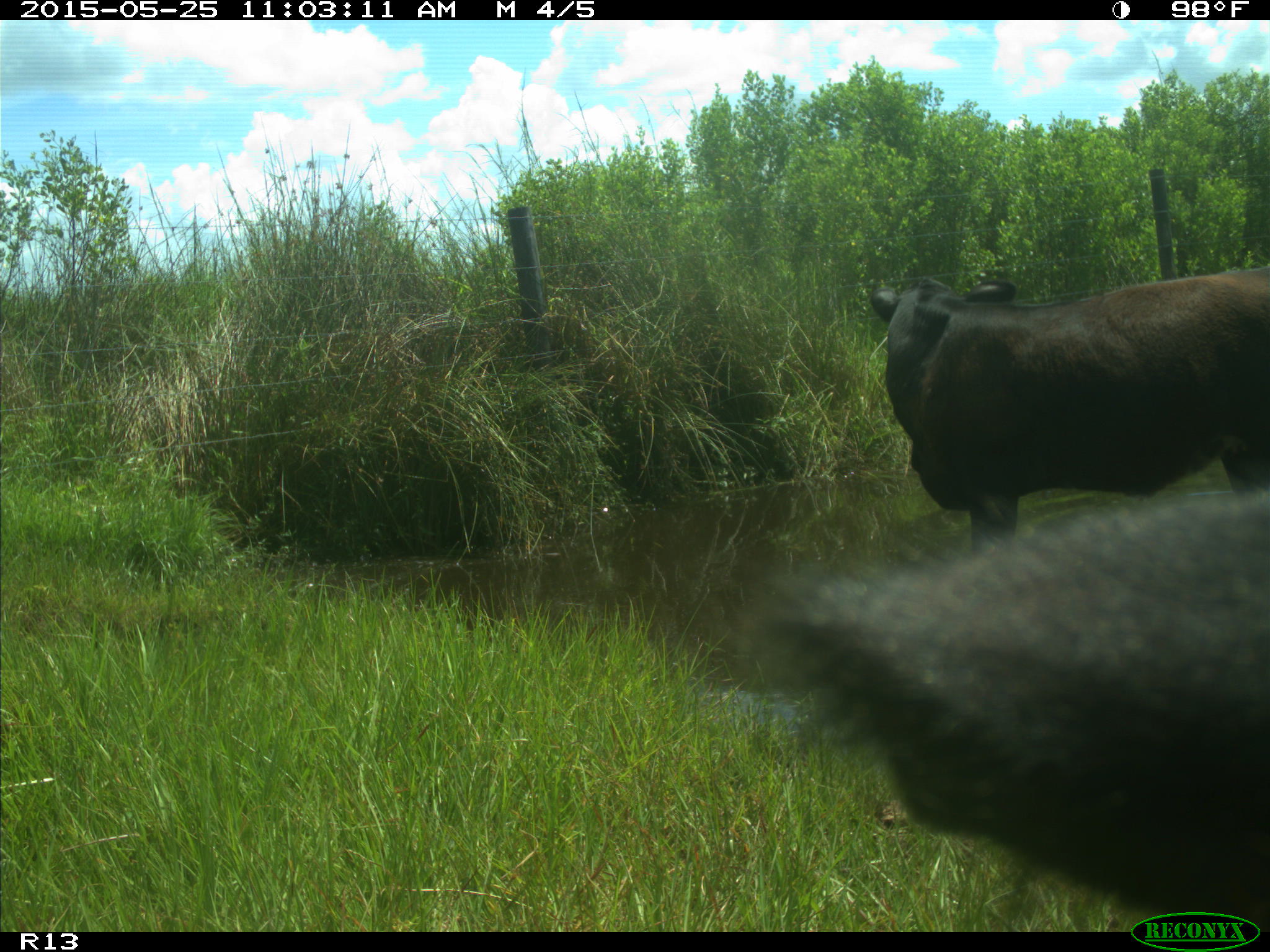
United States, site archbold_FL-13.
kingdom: Animalia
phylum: Chordata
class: Mammalia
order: Artiodactyla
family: Bovidae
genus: Bos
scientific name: Bos taurus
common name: domestic cow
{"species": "Bos taurus (domestic cow)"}